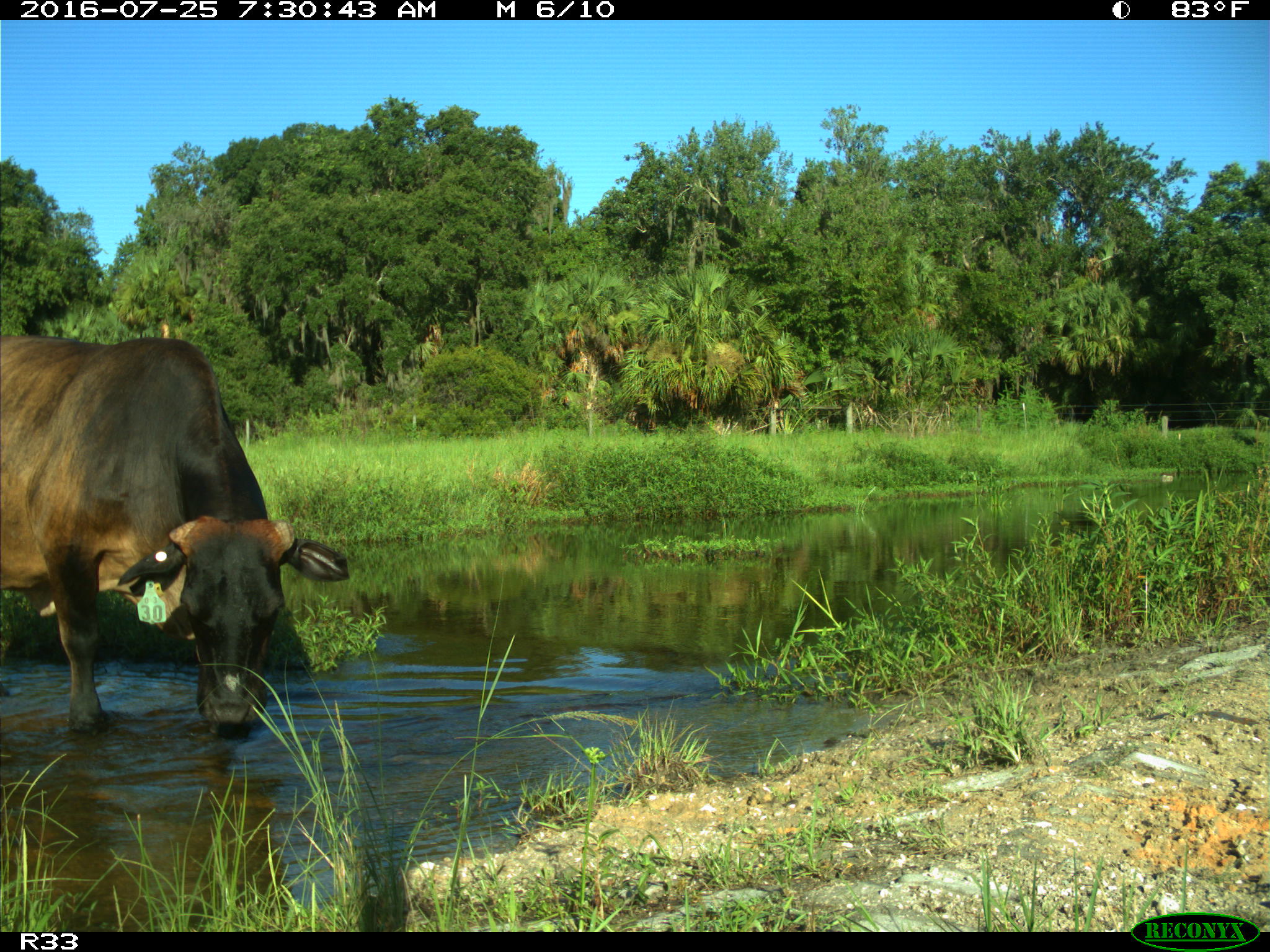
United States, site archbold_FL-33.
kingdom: Animalia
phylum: Chordata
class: Mammalia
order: Artiodactyla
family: Bovidae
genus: Bos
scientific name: Bos taurus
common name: domestic cow